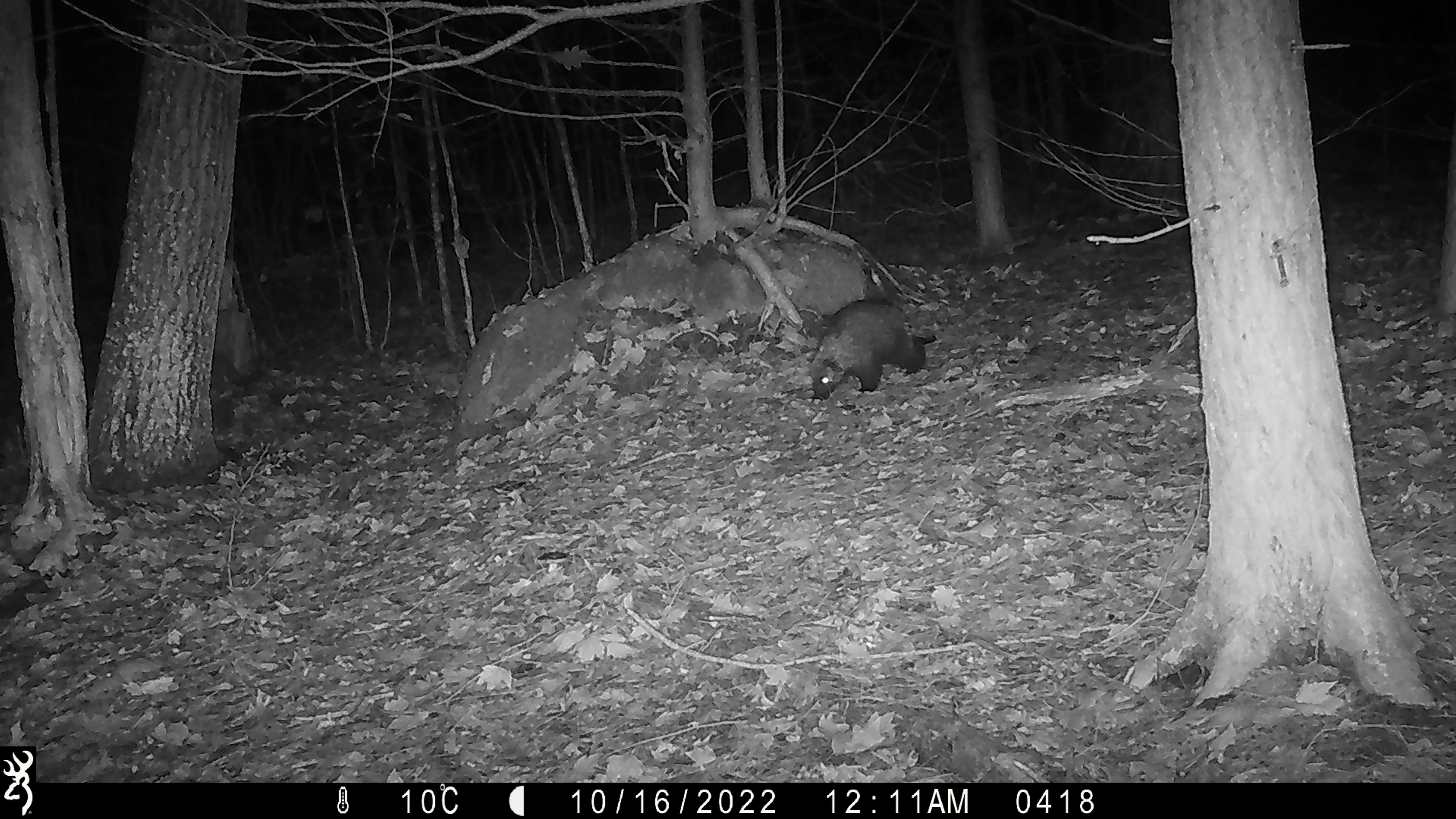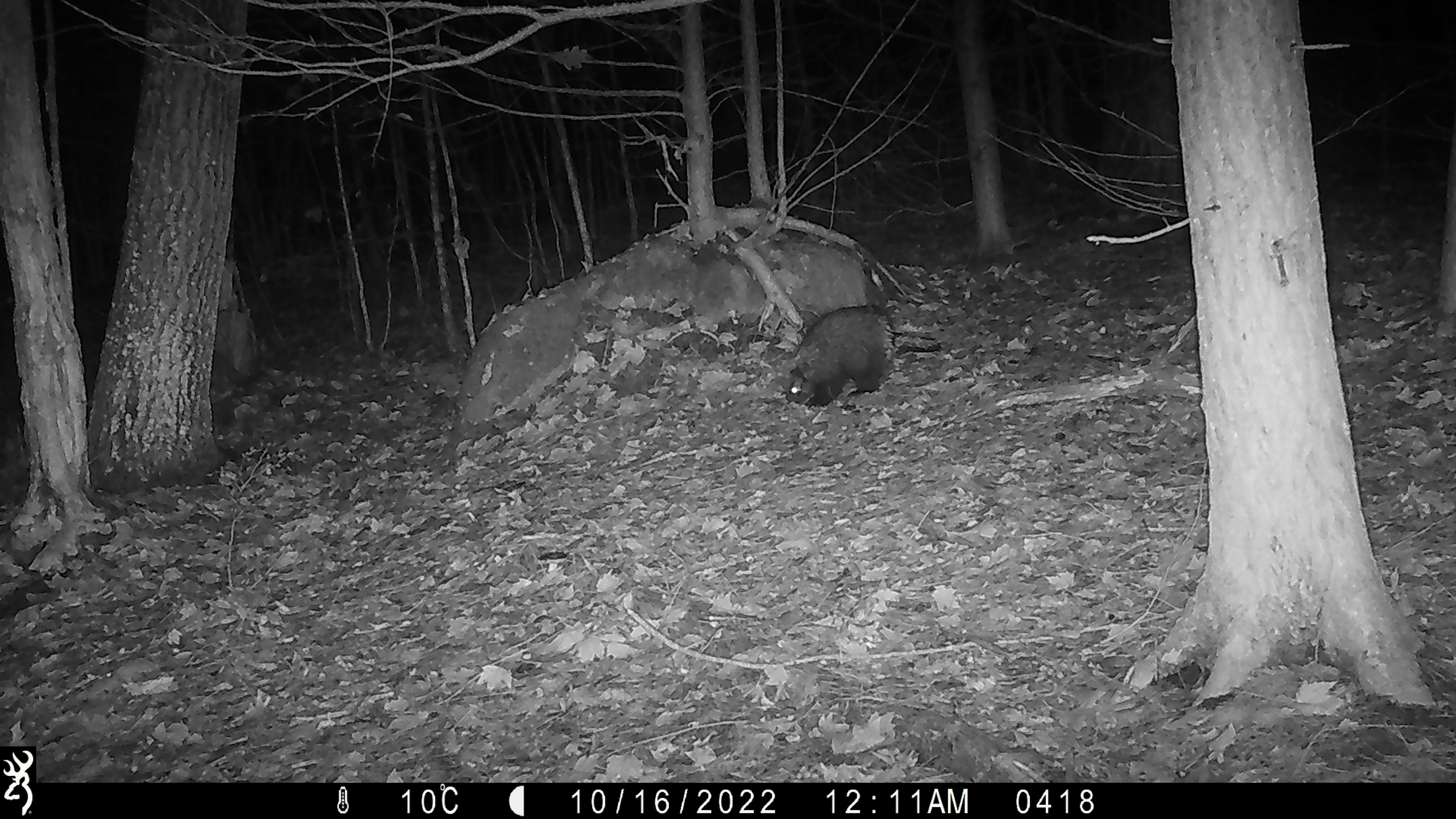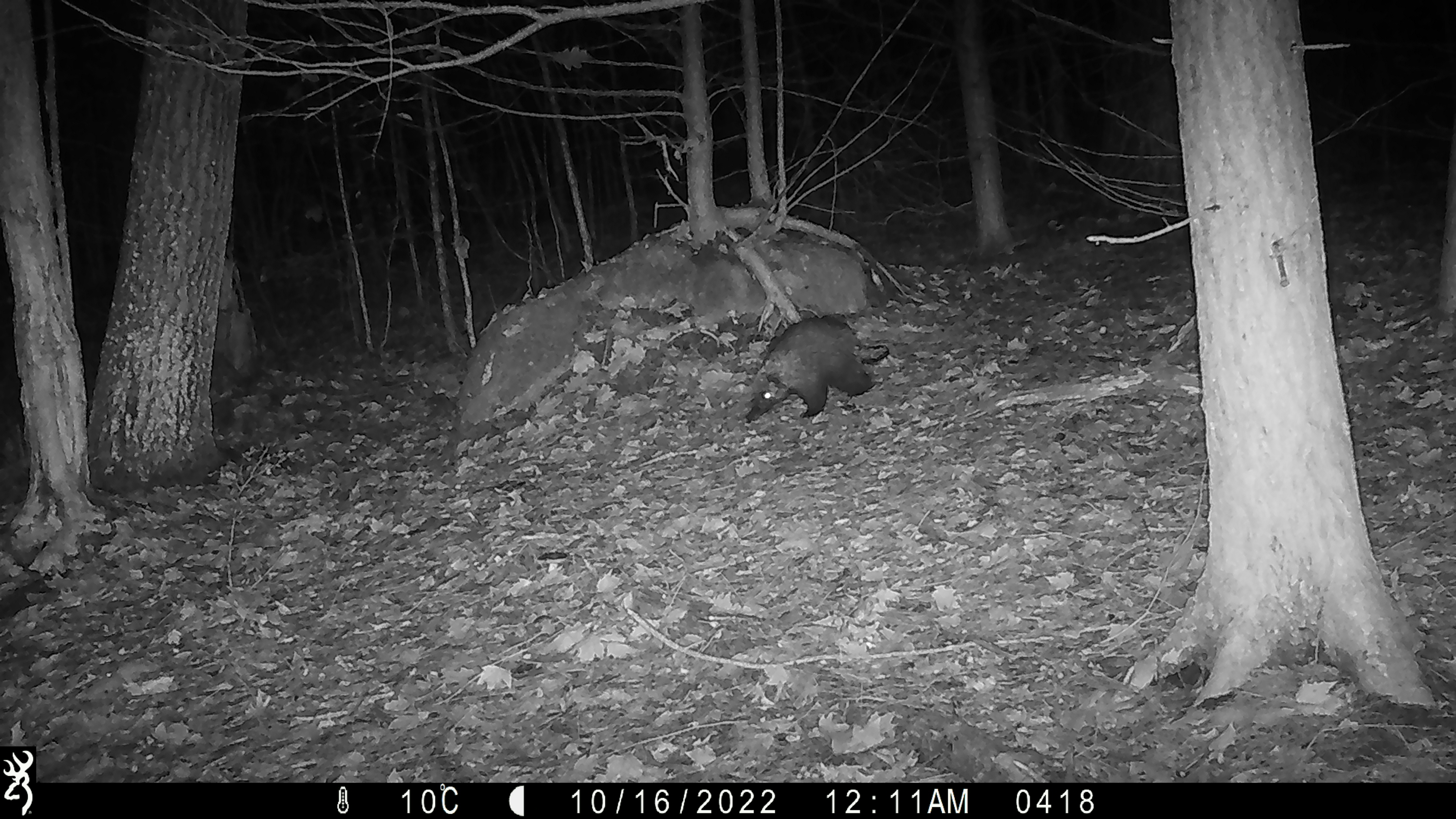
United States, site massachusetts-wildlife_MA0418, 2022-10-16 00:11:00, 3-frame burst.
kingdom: Animalia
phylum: Chordata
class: Mammalia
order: Rodentia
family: Erethizontidae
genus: Erethizon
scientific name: Erethizon dorsatum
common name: porcupine